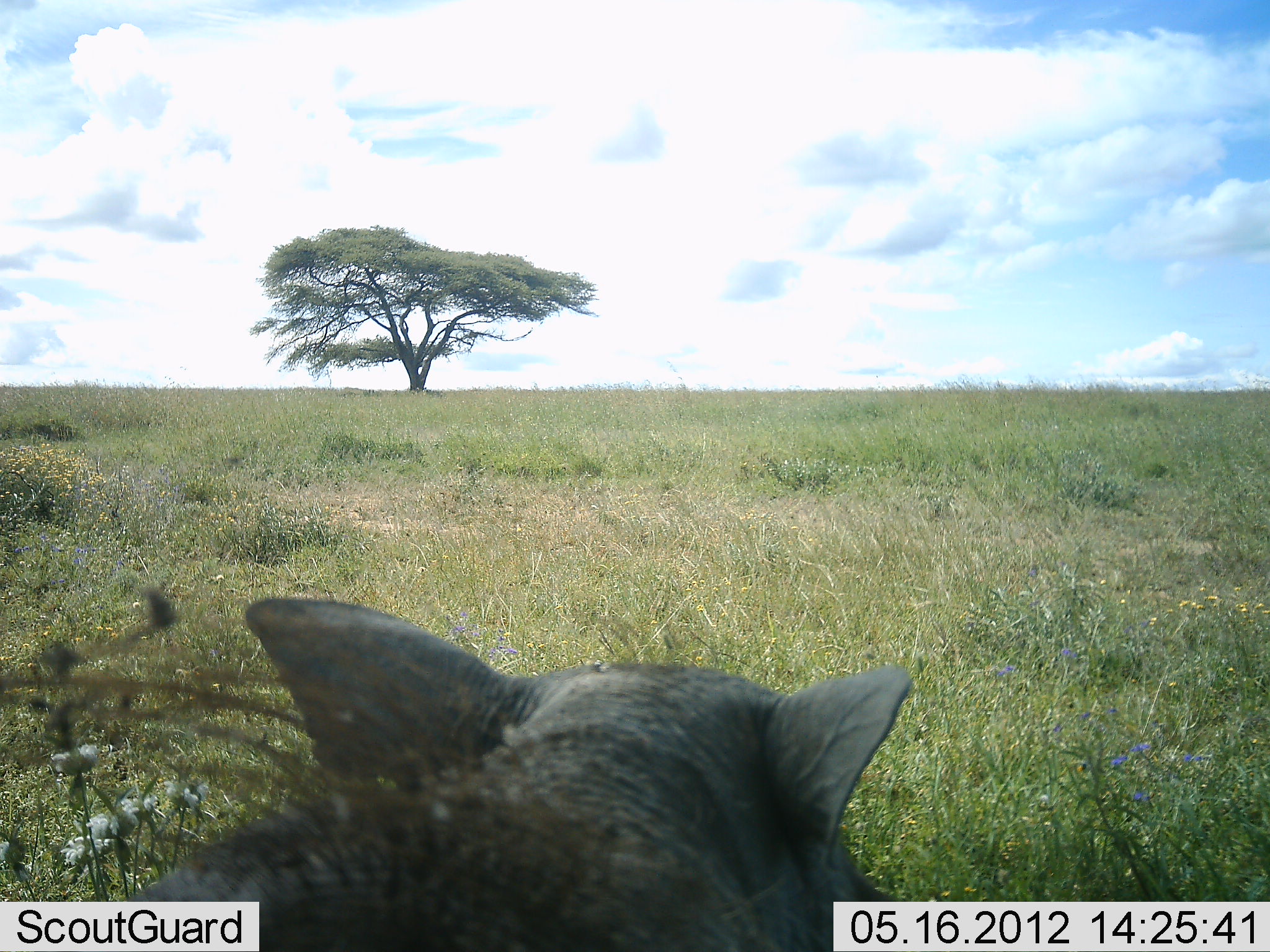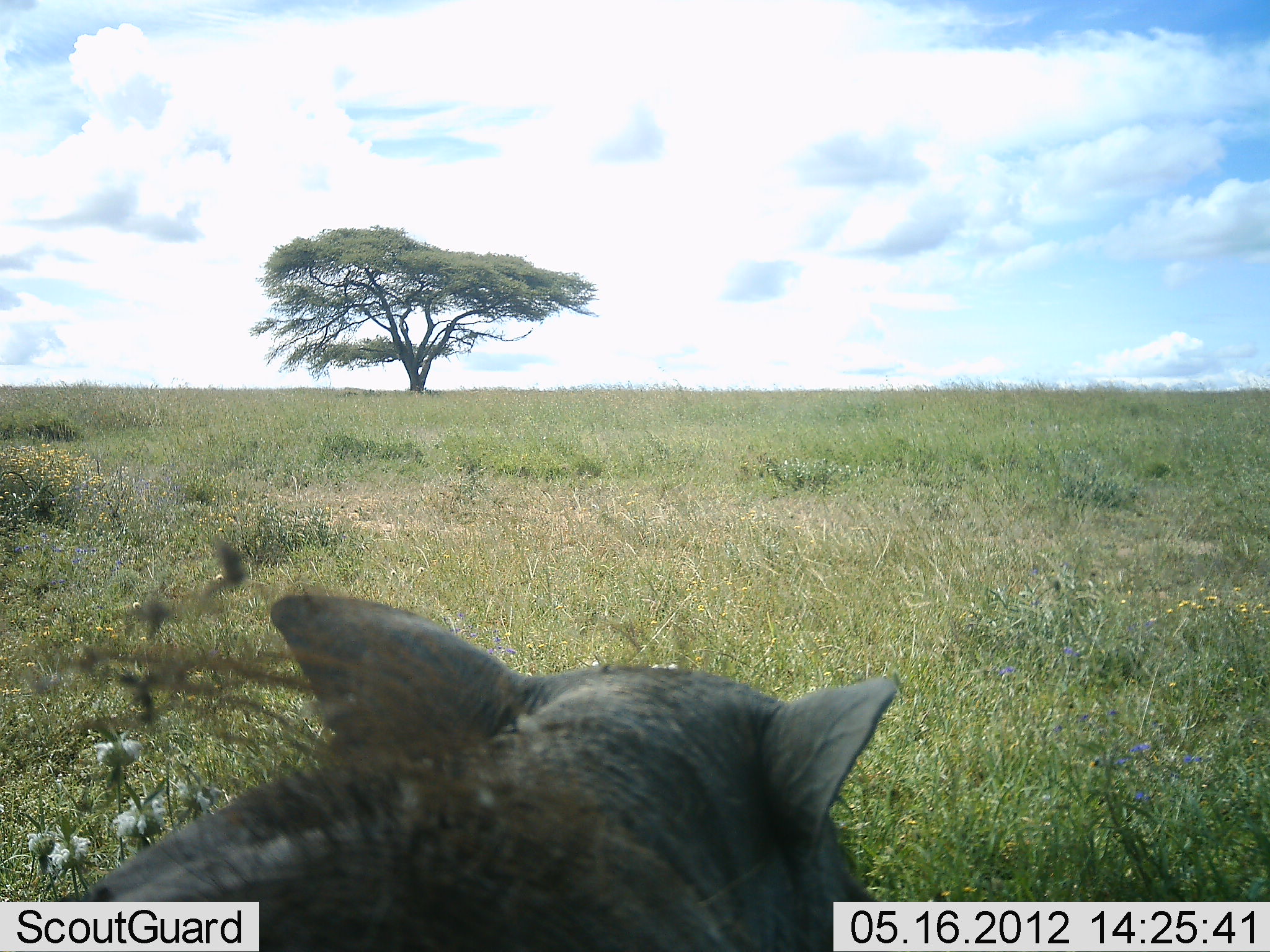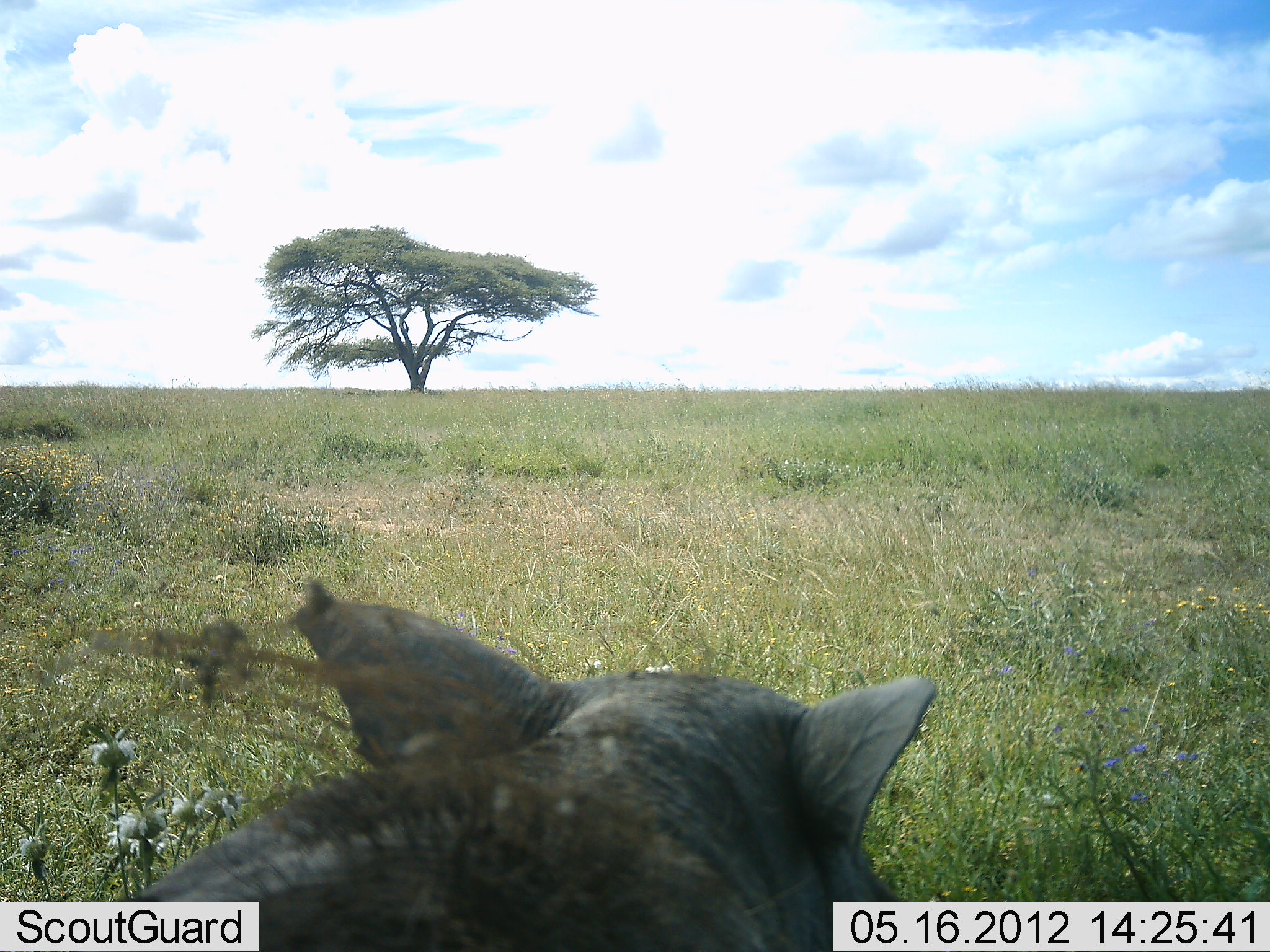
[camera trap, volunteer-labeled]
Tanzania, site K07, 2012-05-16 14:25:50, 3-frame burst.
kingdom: Animalia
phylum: Chordata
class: Mammalia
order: Artiodactyla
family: Suidae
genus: Phacochoerus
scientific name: Phacochoerus africanus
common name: warthog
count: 1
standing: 84%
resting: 5%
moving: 11%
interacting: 0%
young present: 0%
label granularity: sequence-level